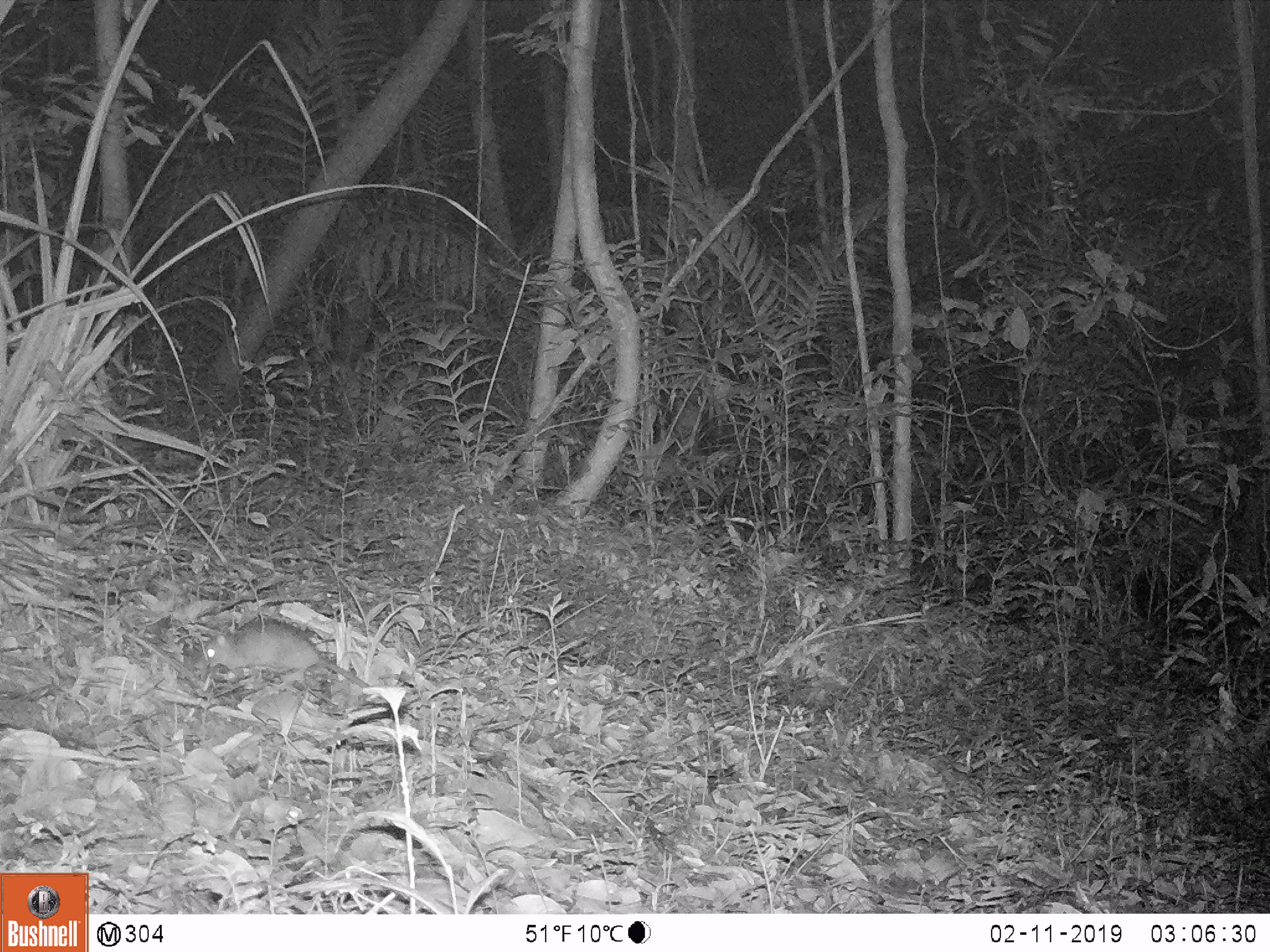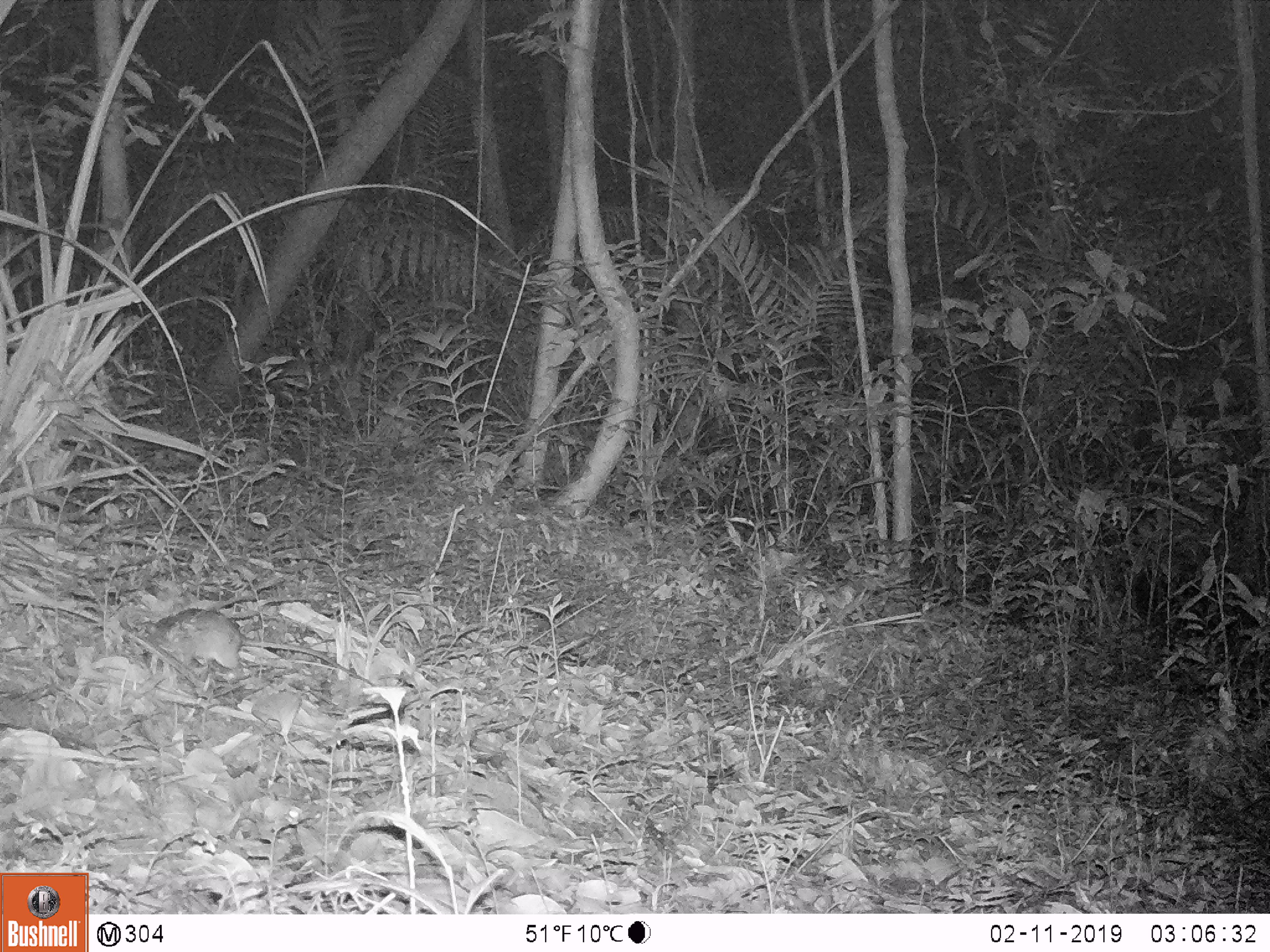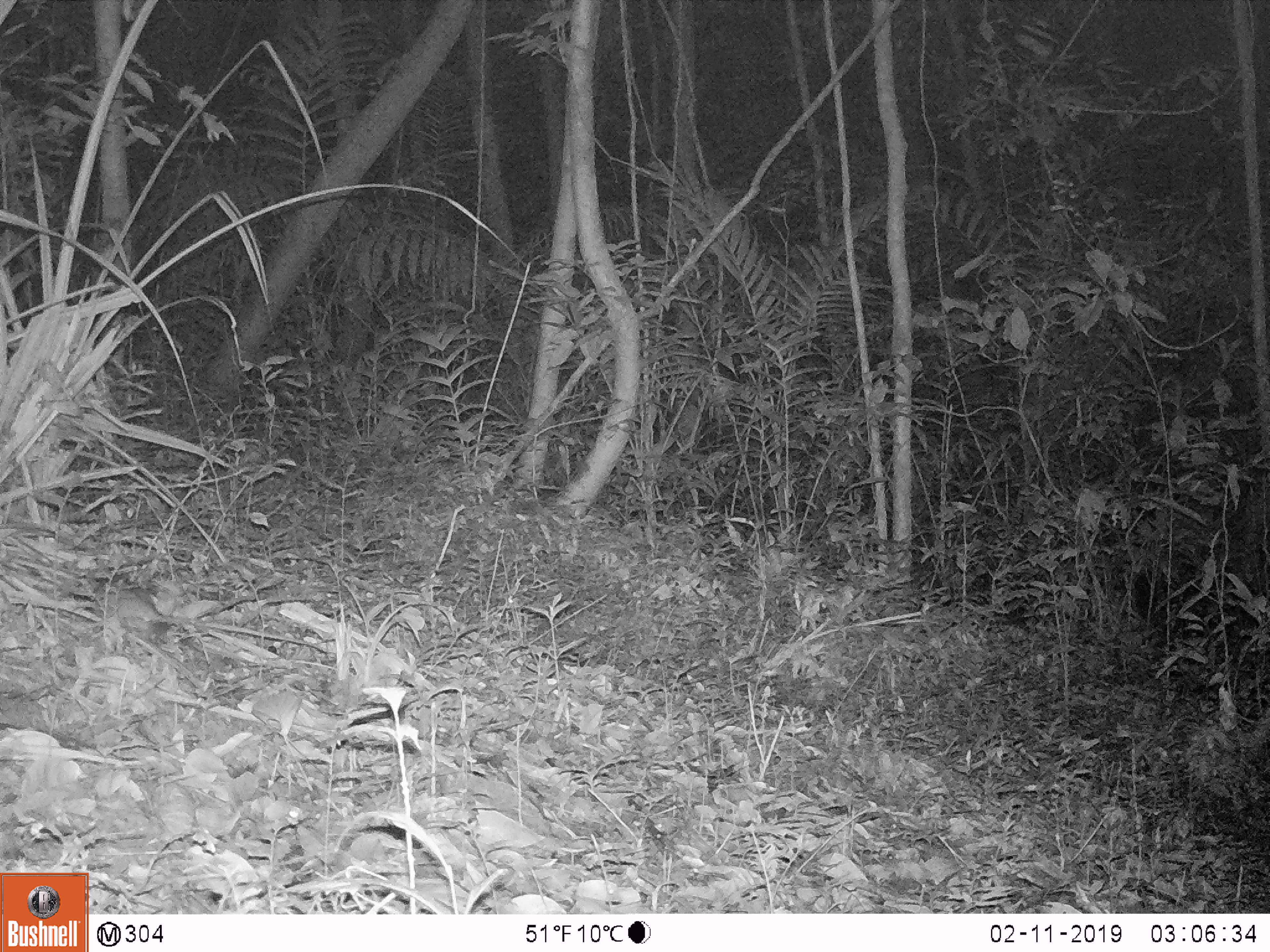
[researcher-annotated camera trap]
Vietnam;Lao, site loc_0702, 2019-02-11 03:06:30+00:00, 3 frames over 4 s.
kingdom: Animalia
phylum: Chordata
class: Mammalia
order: Rodentia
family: Muridae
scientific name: Muridae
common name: old-world mice and rats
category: unidentified murid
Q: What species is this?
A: Unidentified murid (old-world mice and rats) (Muridae).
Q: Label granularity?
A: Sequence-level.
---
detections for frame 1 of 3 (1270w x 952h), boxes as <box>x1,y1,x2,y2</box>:
unidentified murid: <box>202,616,371,688</box>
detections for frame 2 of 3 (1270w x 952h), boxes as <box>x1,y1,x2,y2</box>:
unidentified murid: <box>142,608,373,686</box>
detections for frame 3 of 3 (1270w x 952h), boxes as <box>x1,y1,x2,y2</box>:
unidentified murid: <box>114,577,328,656</box>